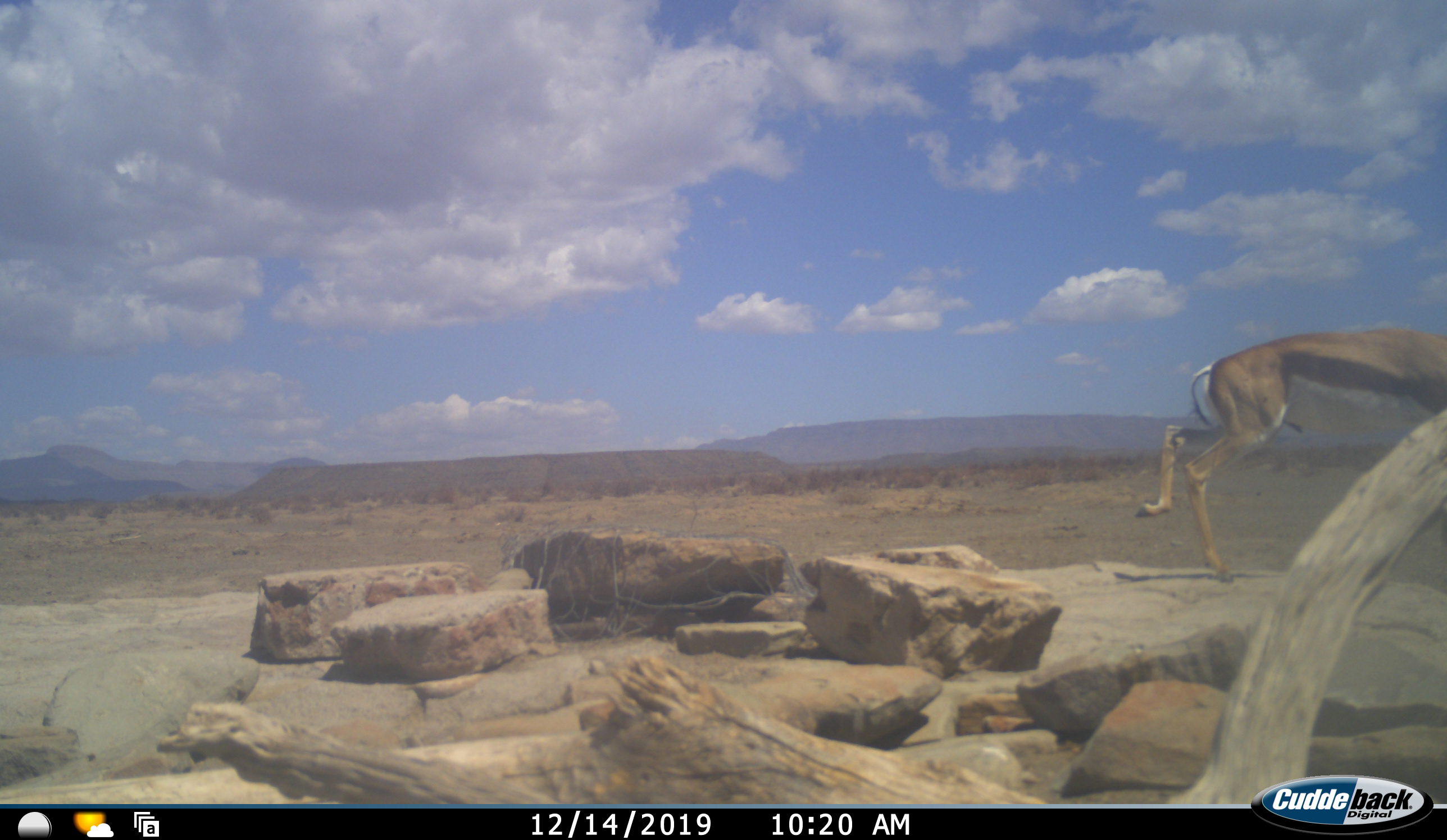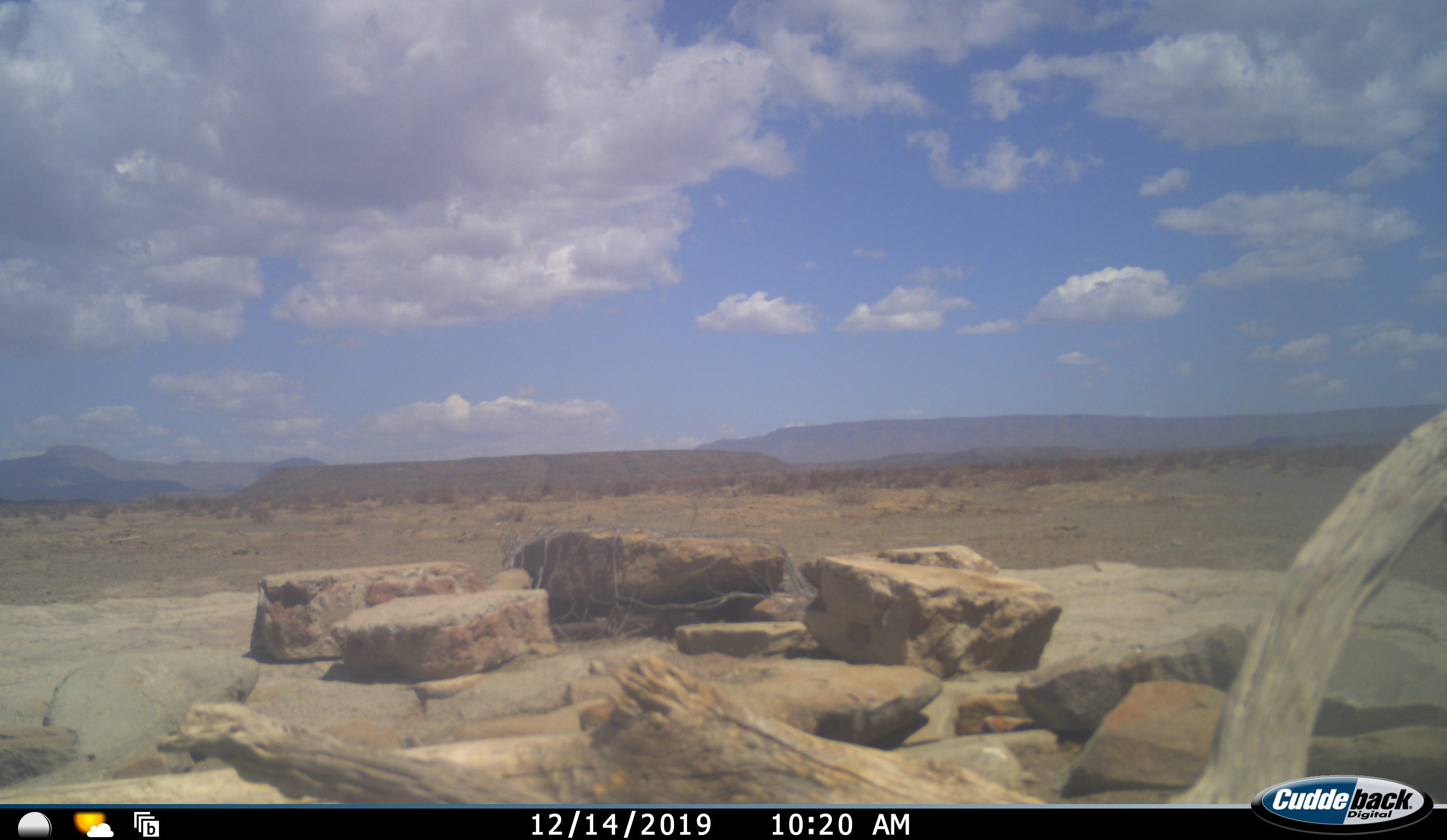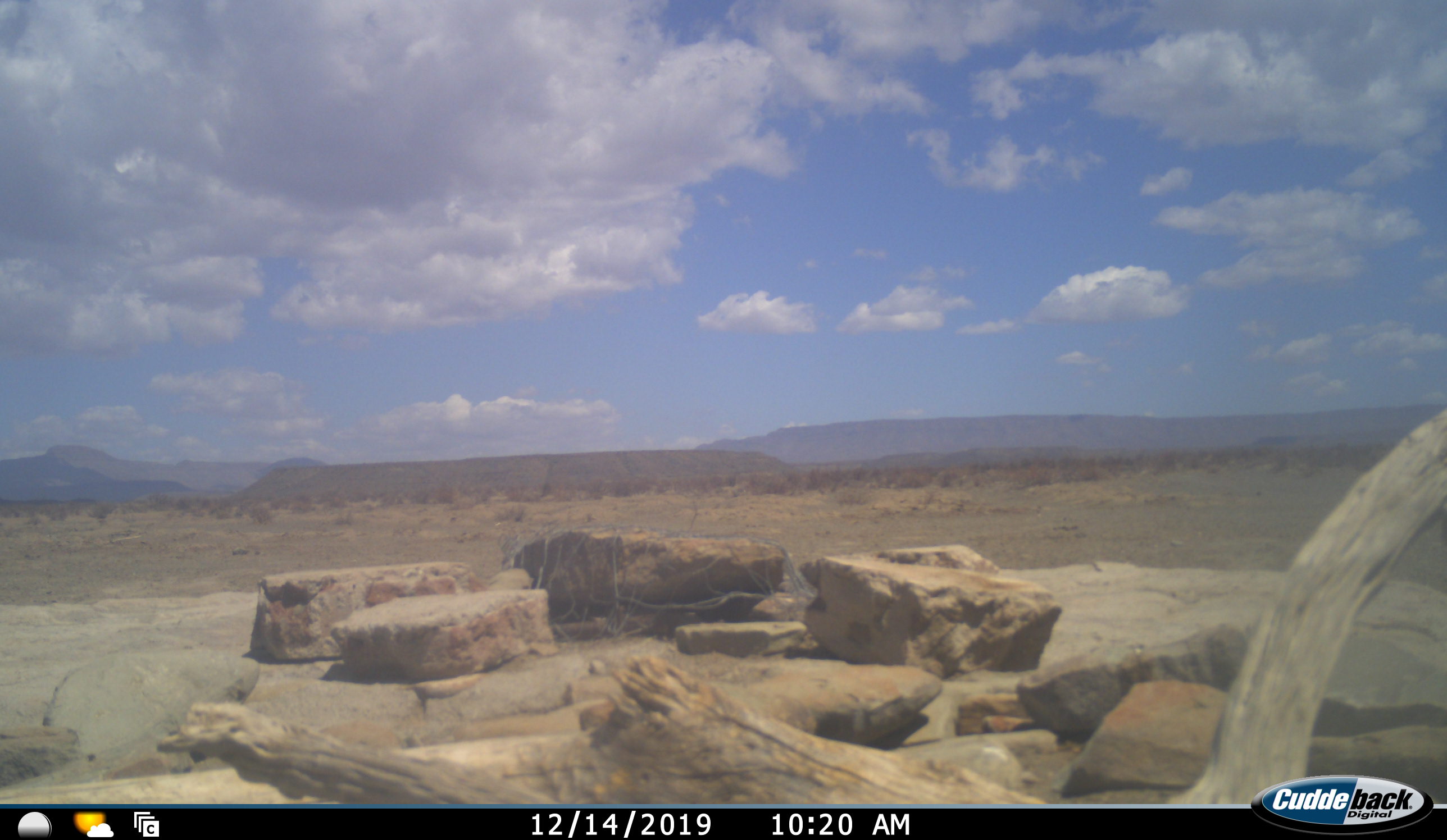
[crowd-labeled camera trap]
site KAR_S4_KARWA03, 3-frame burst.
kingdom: Animalia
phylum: Chordata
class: Mammalia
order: Artiodactyla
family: Bovidae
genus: Antidorcas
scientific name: Antidorcas marsupialis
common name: springbok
Springbok (Antidorcas marsupialis), count 1. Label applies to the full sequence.